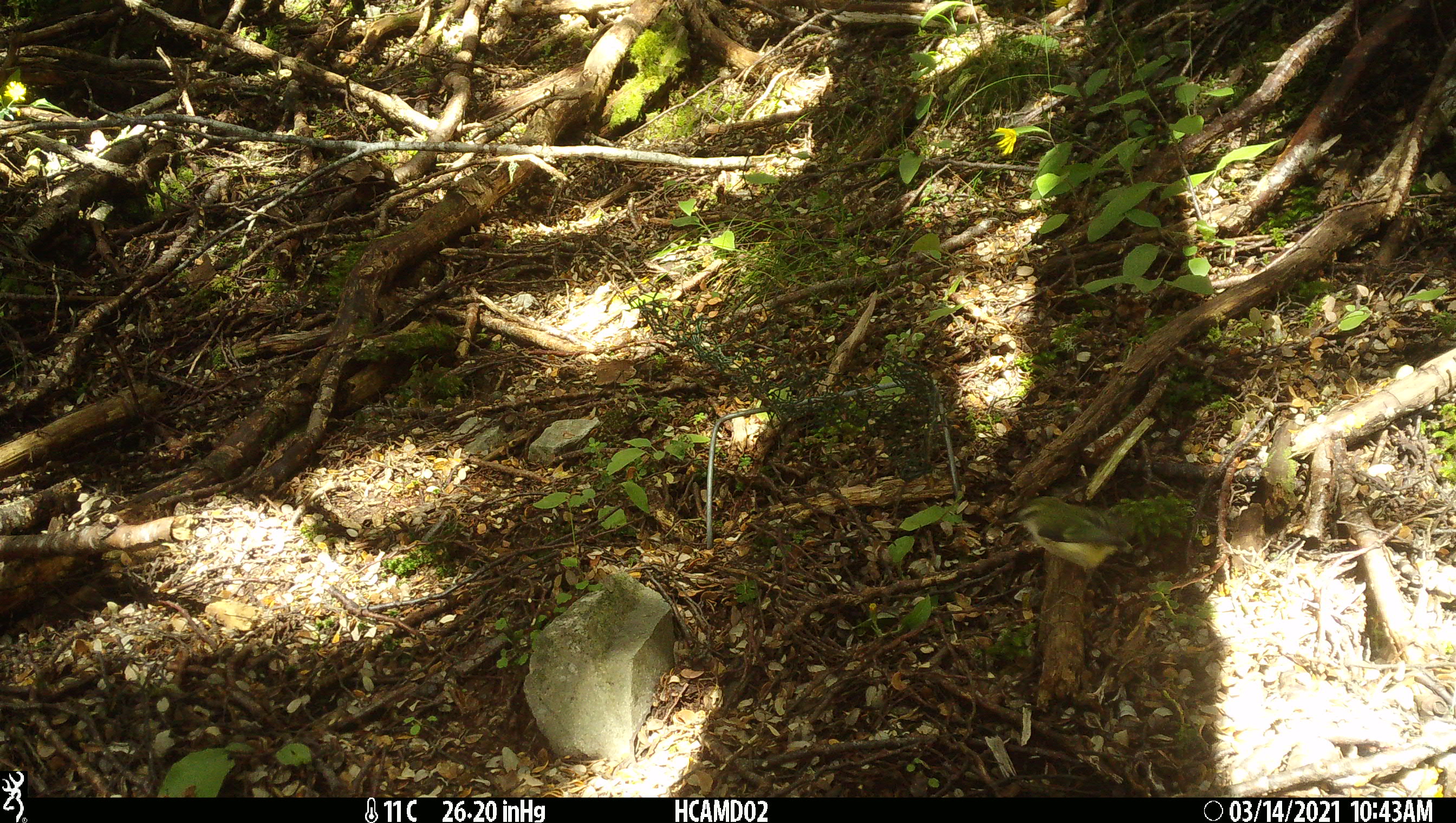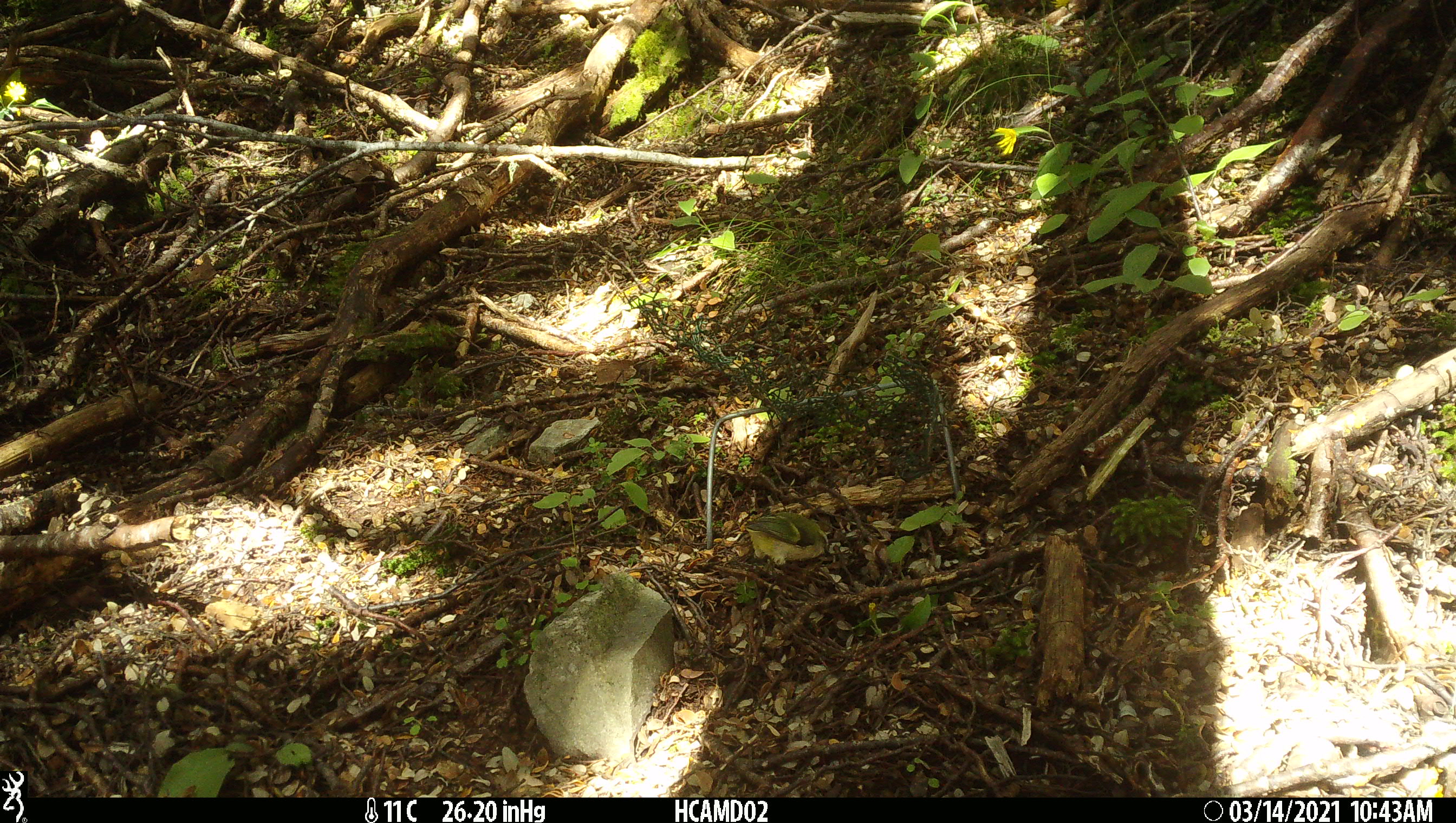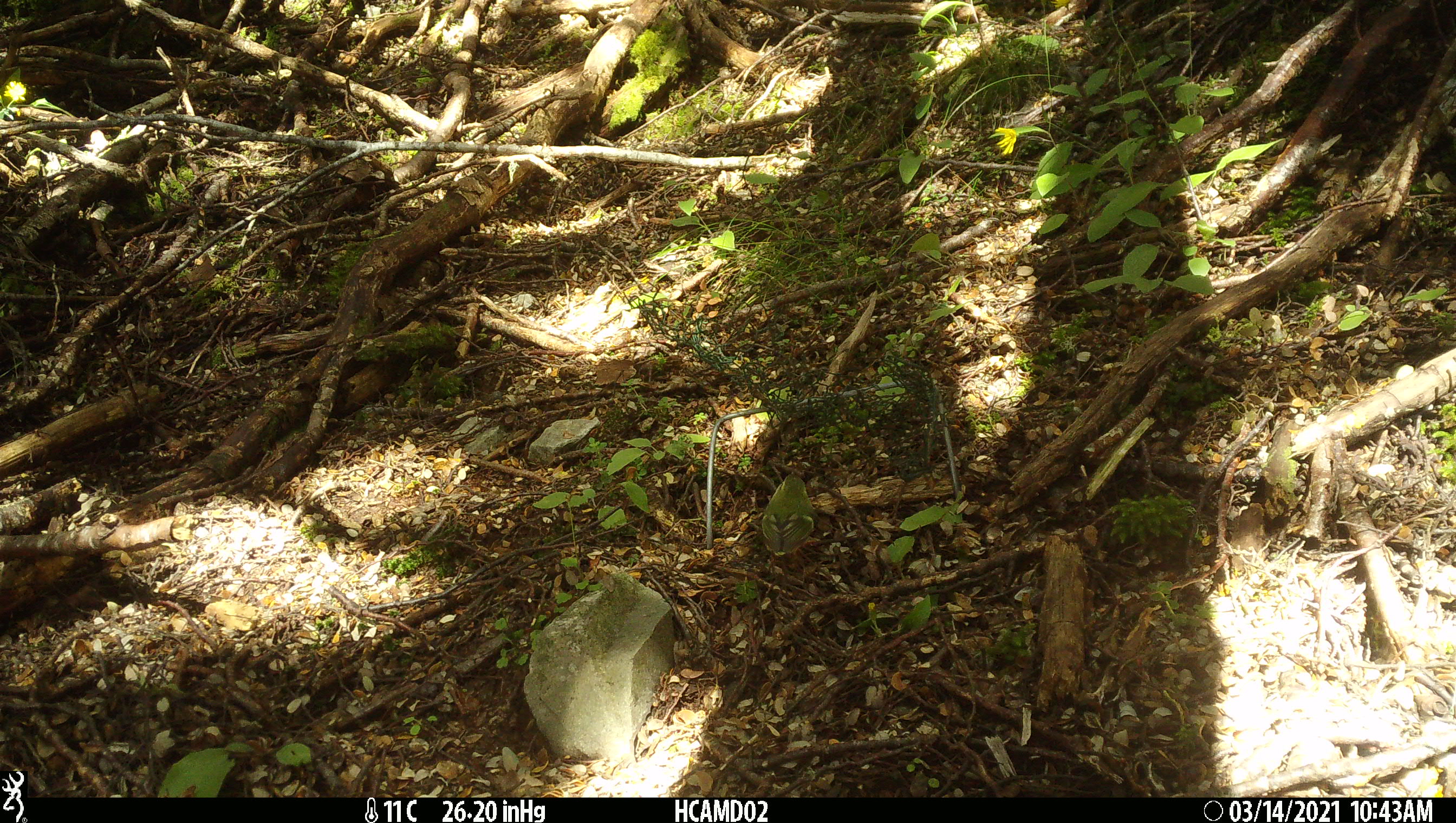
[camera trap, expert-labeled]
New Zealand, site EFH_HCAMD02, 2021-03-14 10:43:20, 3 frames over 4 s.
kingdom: Animalia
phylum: Chordata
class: Aves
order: Passeriformes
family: Acanthisittidae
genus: Acanthisitta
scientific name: Acanthisitta chloris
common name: rifleman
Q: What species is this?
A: Rifleman (Acanthisitta chloris).